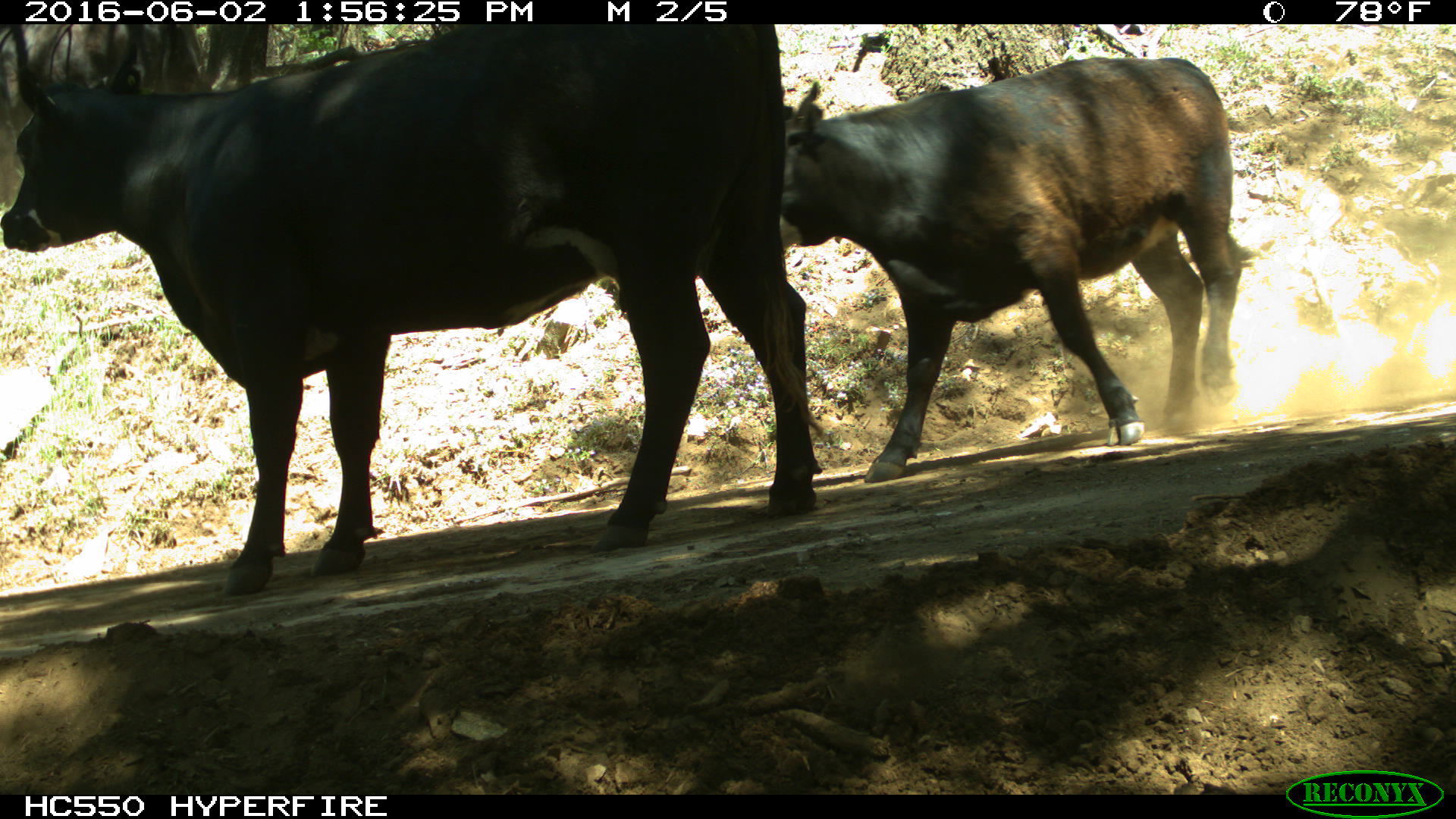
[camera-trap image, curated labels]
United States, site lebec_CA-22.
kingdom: Animalia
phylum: Chordata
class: Mammalia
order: Artiodactyla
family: Bovidae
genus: Bos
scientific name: Bos taurus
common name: domestic cow